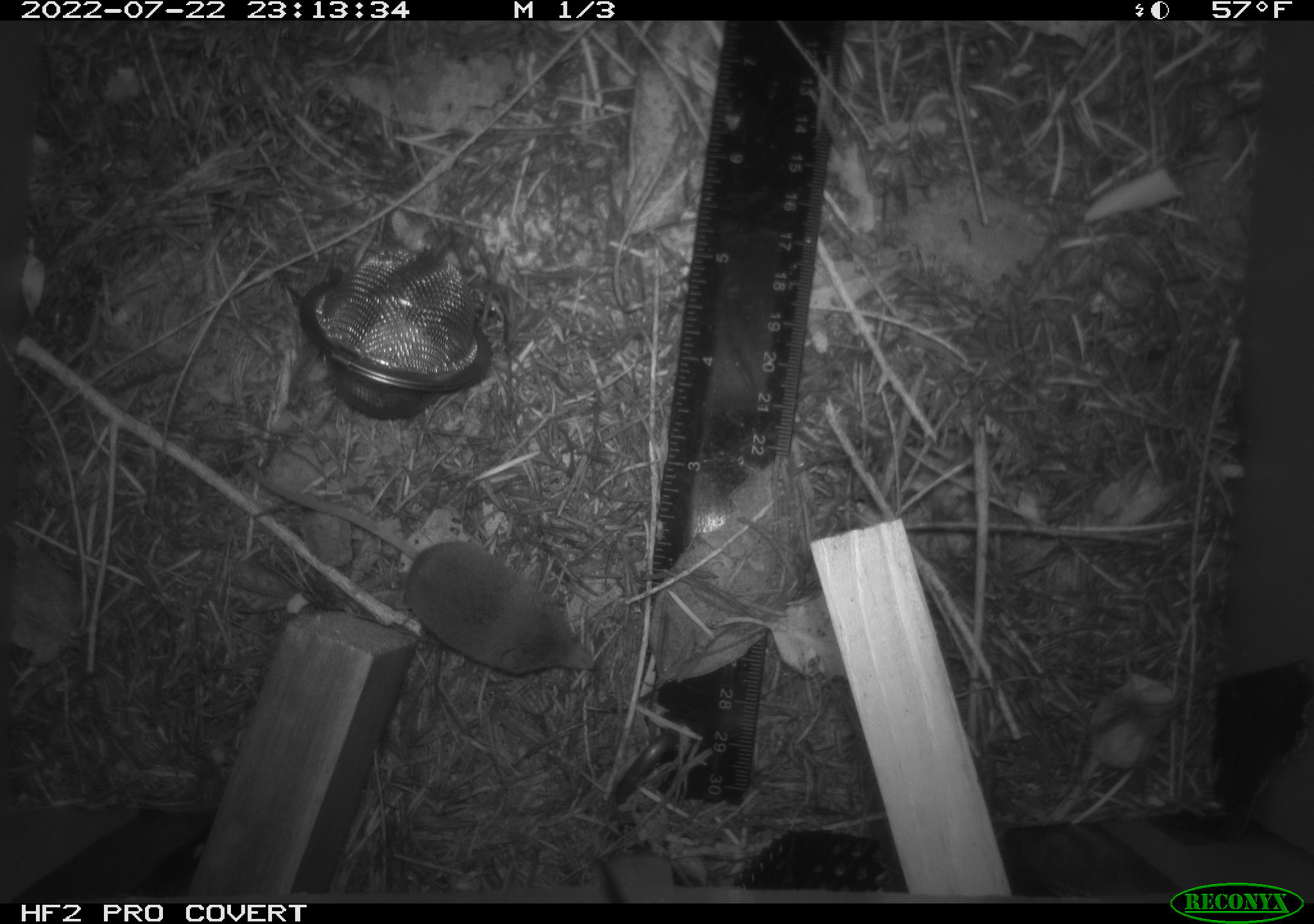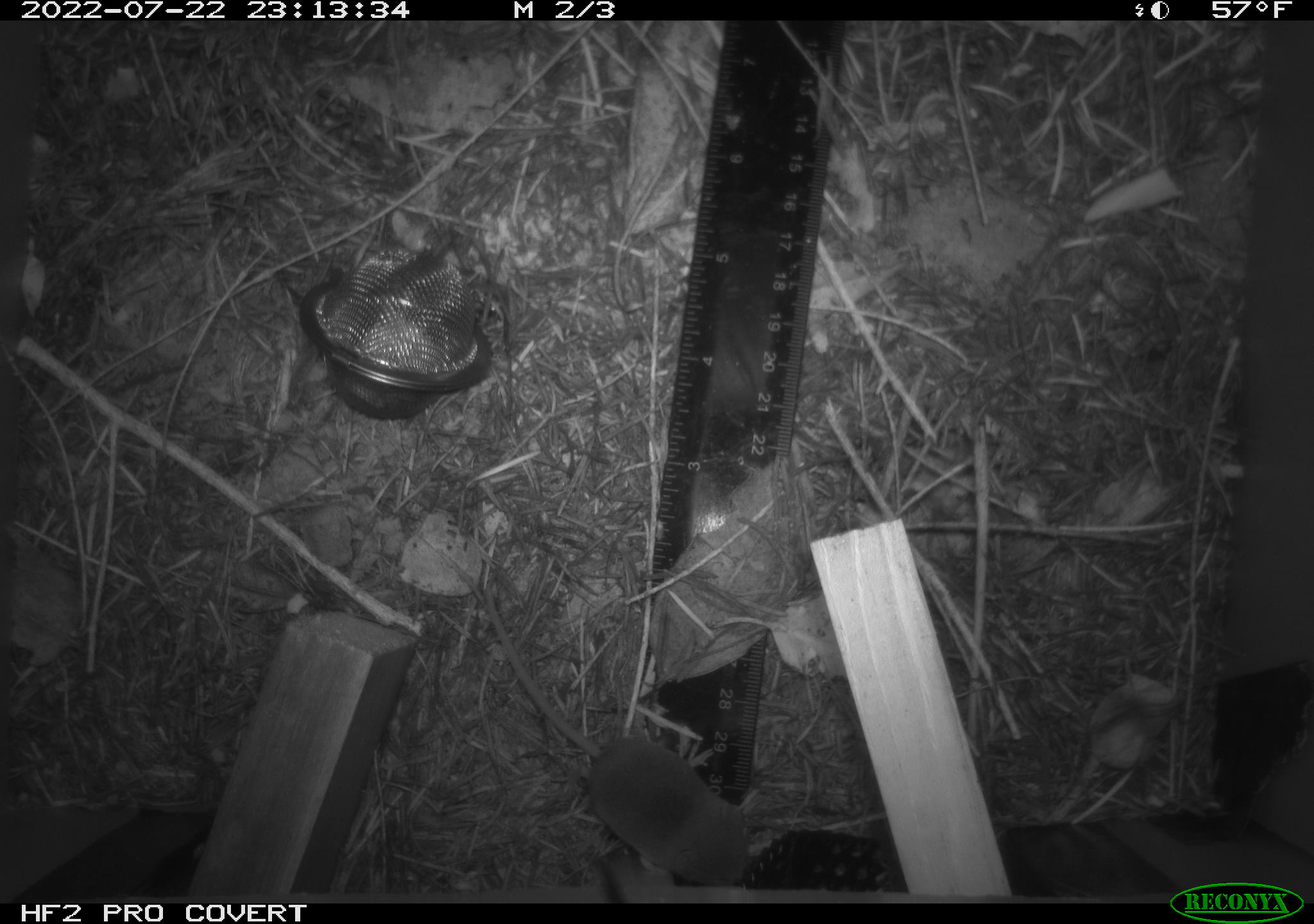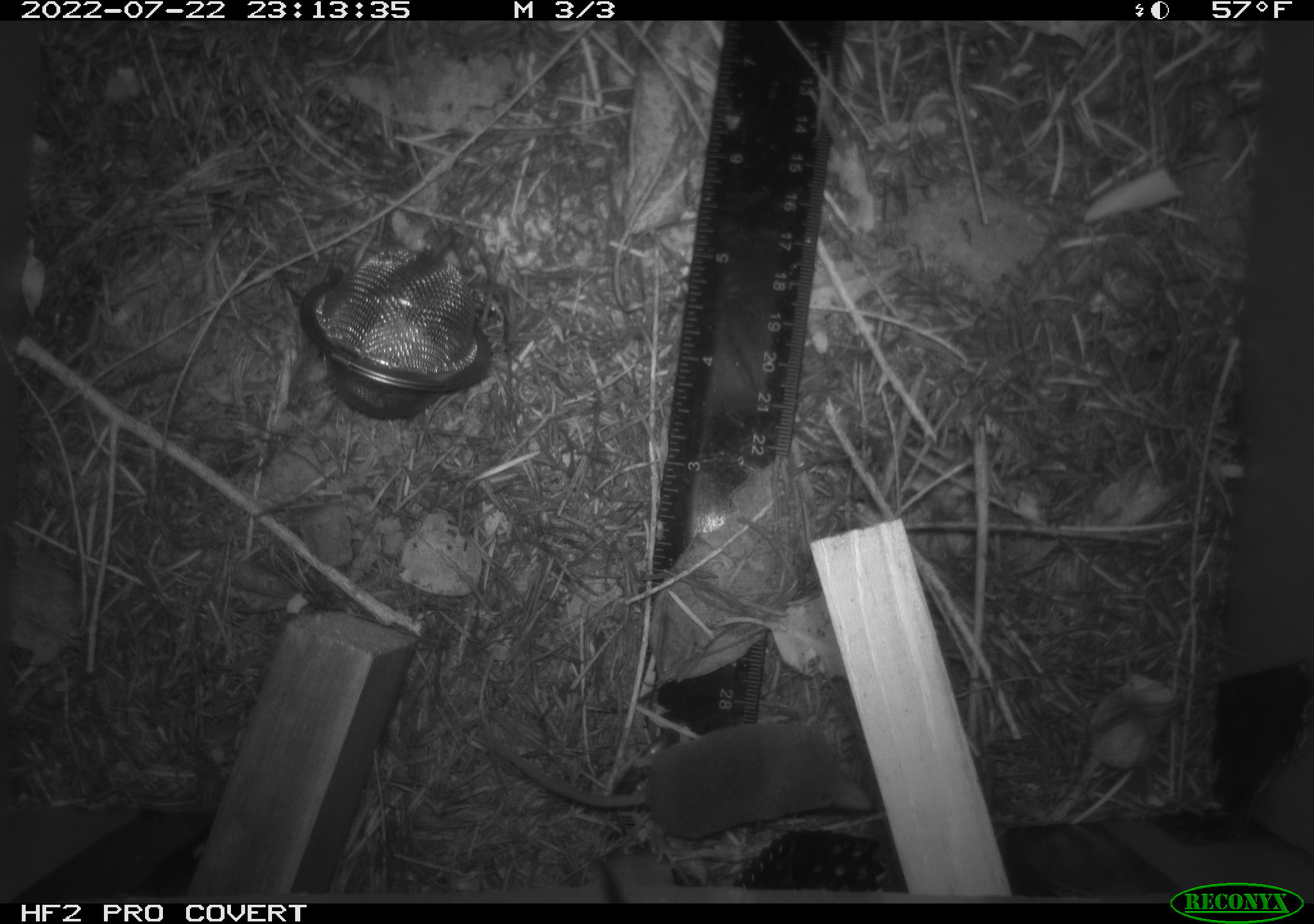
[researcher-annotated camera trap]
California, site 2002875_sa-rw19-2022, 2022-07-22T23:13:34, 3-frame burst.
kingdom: Animalia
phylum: Chordata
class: Mammalia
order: Eulipotyphla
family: Soricidae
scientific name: Soricidae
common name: shrews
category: soricidae family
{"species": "soricidae family (shrews) (Soricidae)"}